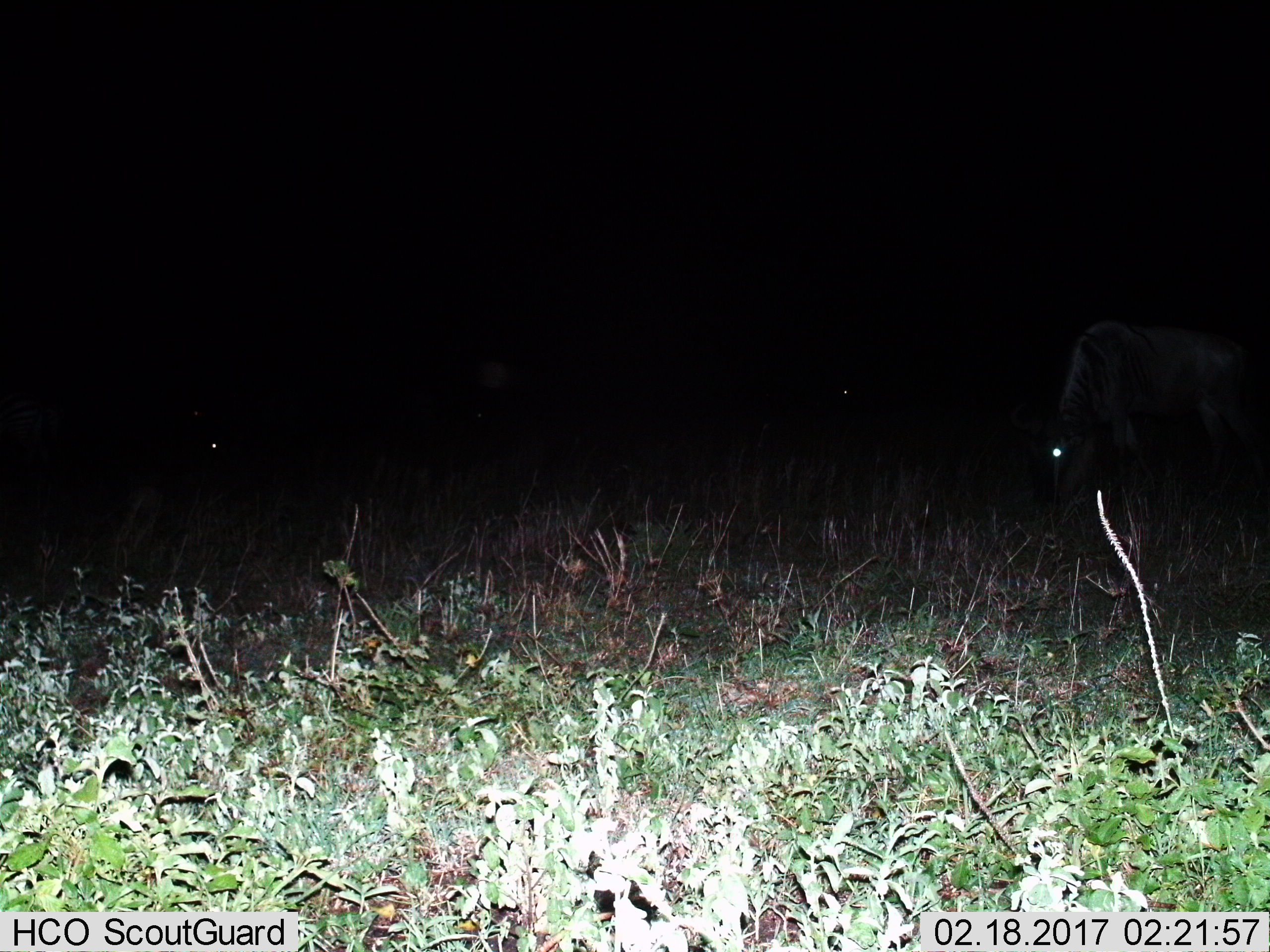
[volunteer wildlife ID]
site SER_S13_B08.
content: unidentified animal